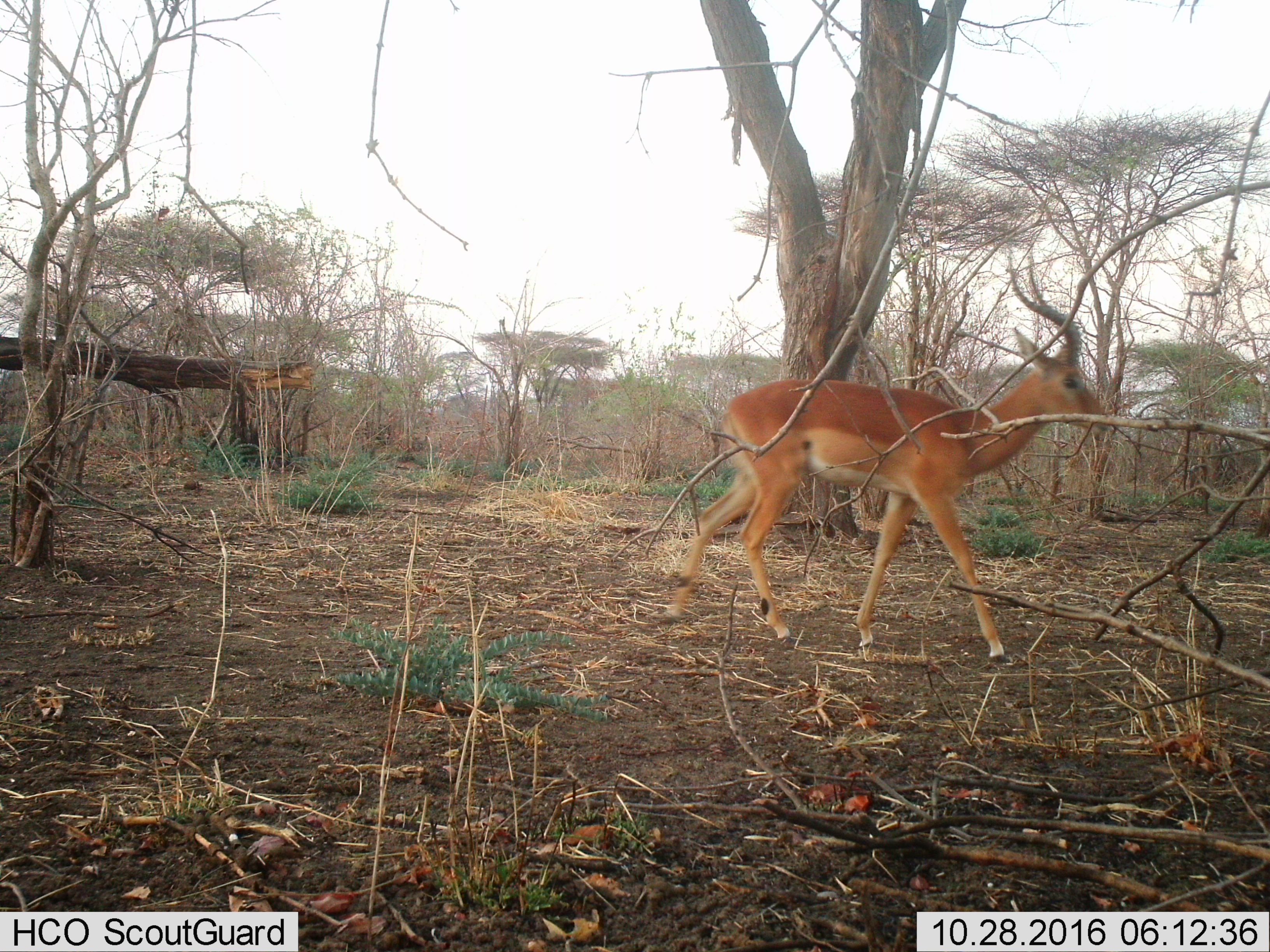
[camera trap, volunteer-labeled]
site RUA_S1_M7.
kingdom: Animalia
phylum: Chordata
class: Mammalia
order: Artiodactyla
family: Bovidae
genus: Aepyceros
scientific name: Aepyceros melampus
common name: impala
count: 1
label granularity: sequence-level